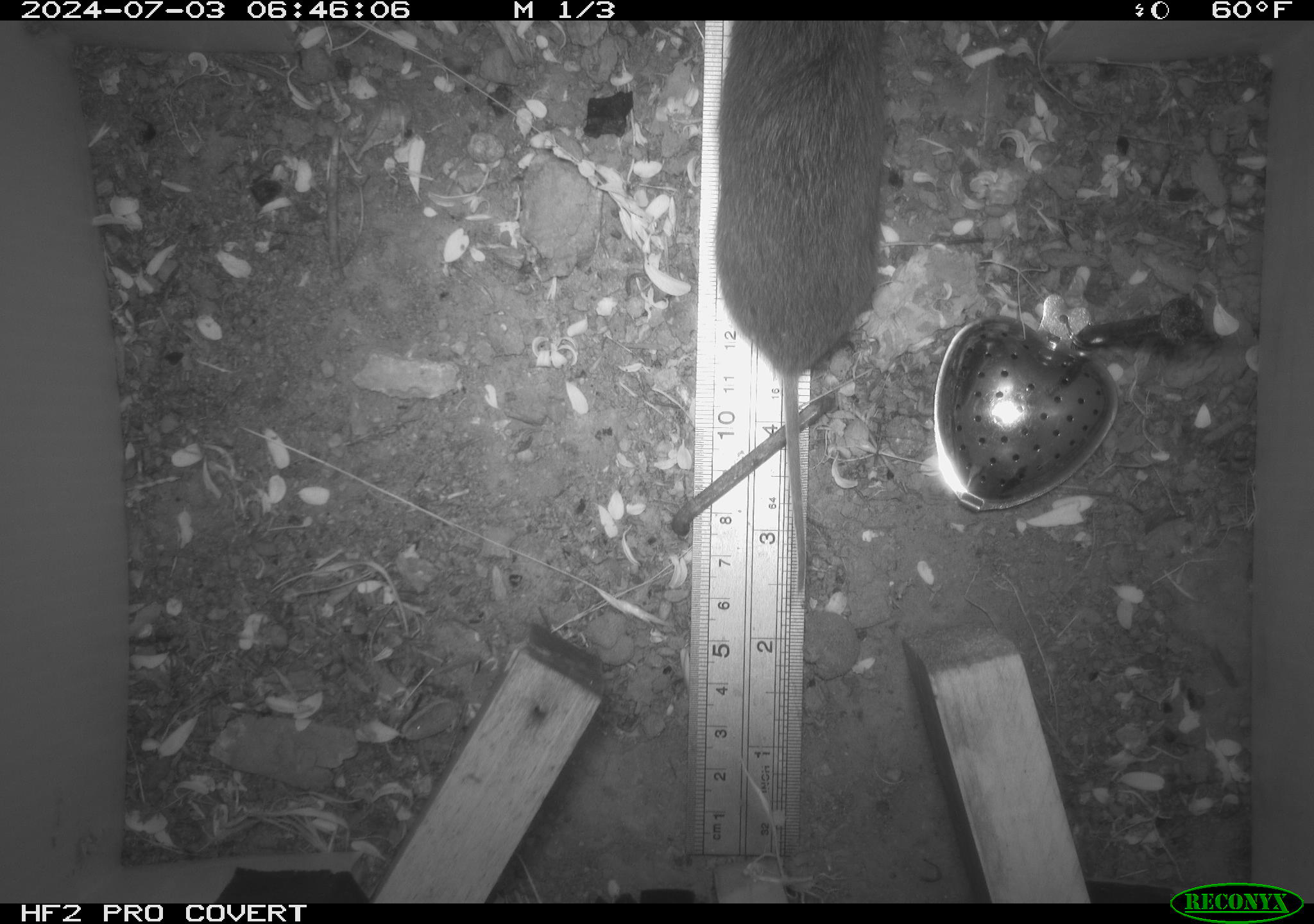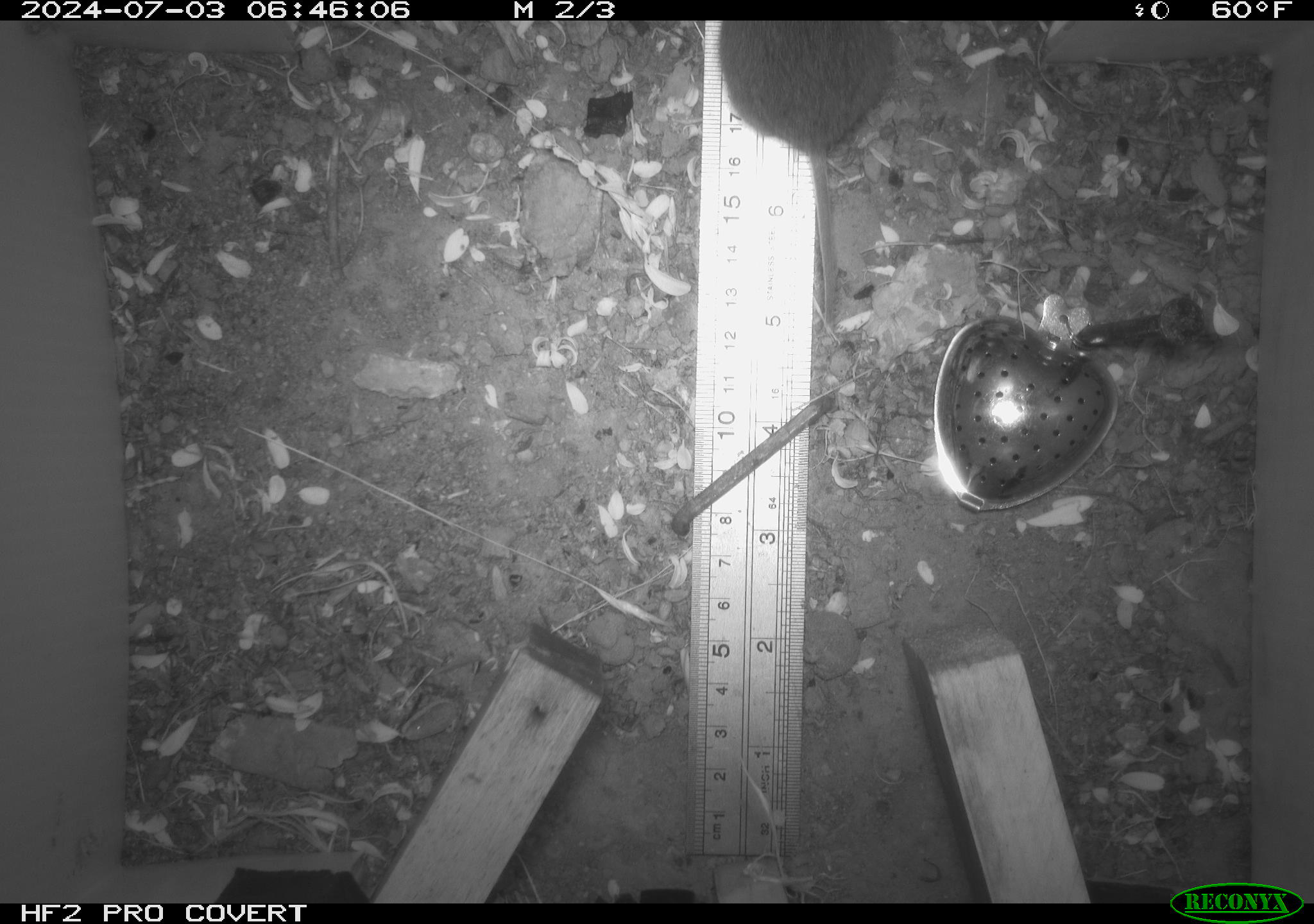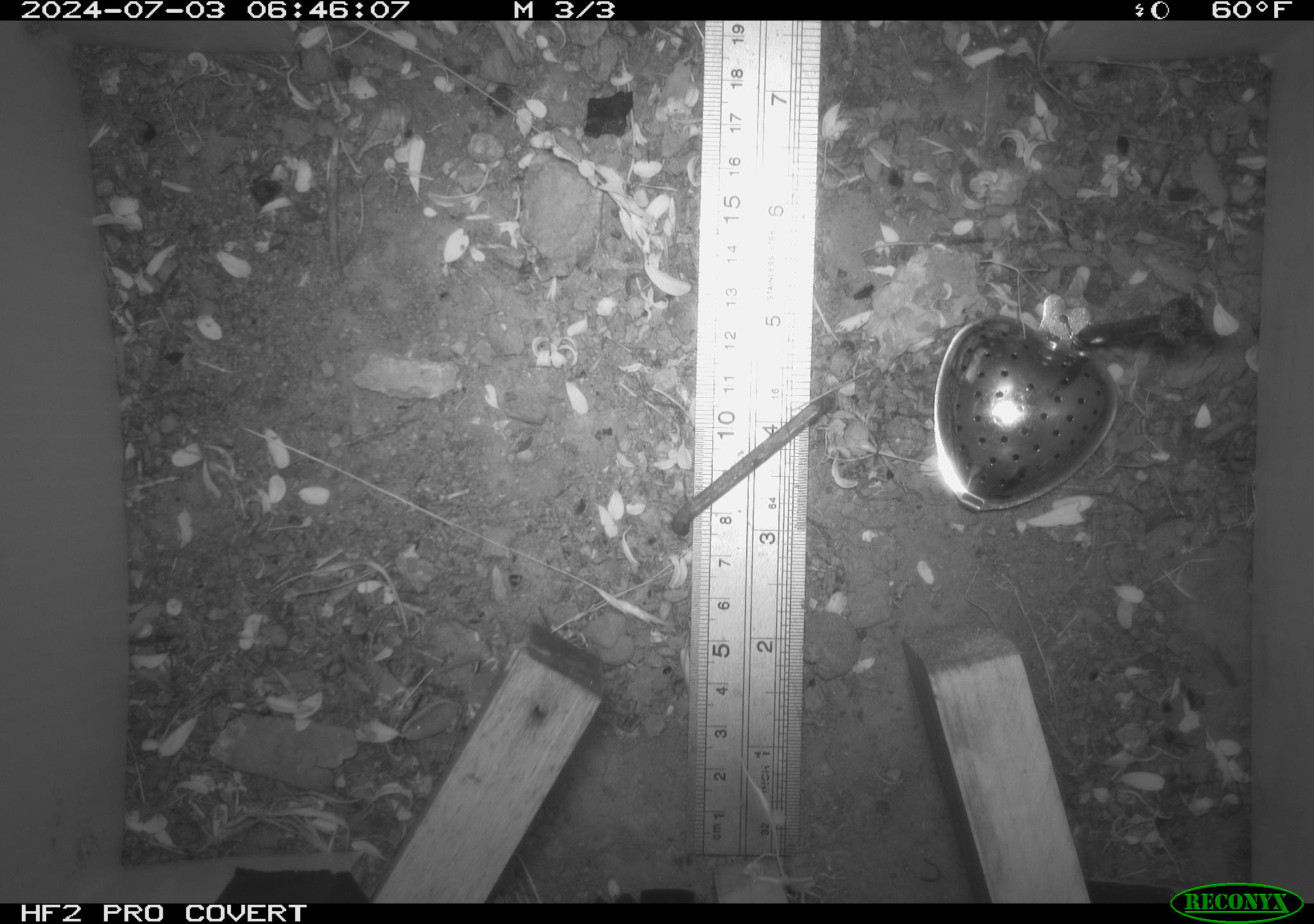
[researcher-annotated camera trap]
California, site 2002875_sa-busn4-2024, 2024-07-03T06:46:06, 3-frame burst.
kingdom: Animalia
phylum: Chordata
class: Mammalia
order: Rodentia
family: Cricetidae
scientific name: Arvicolinae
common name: voles, lemmings, and muskrats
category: arvicolinae subfamily